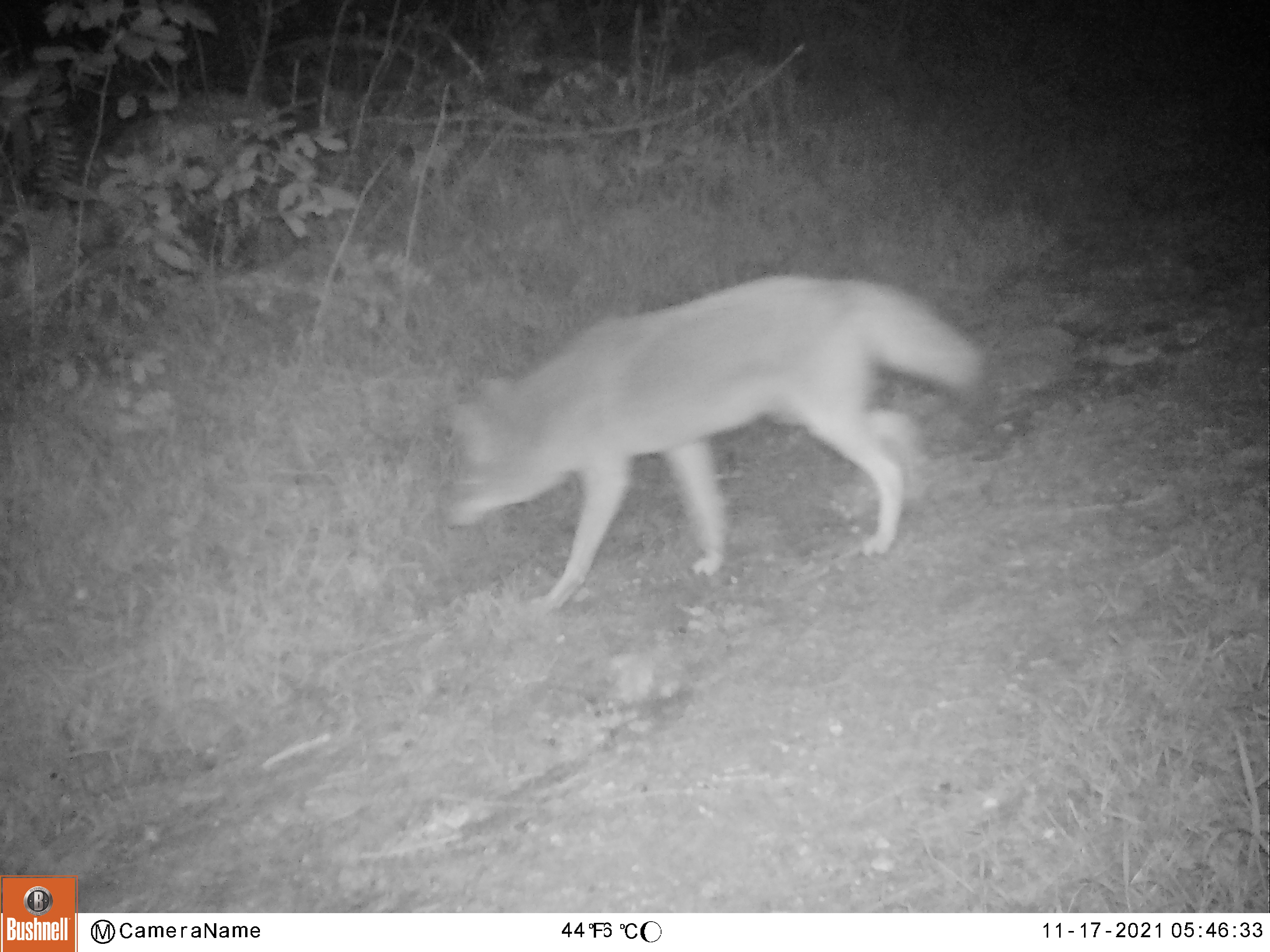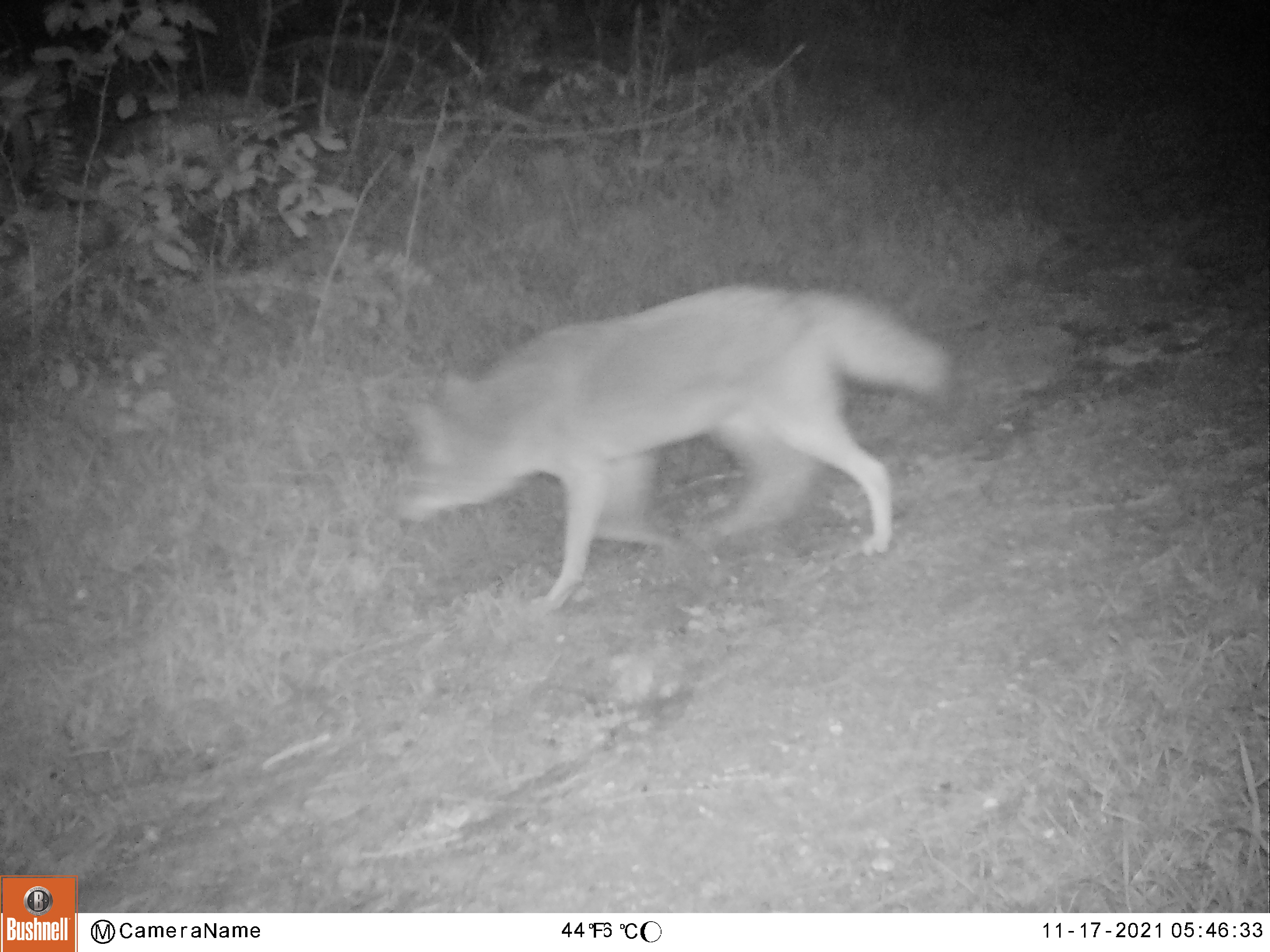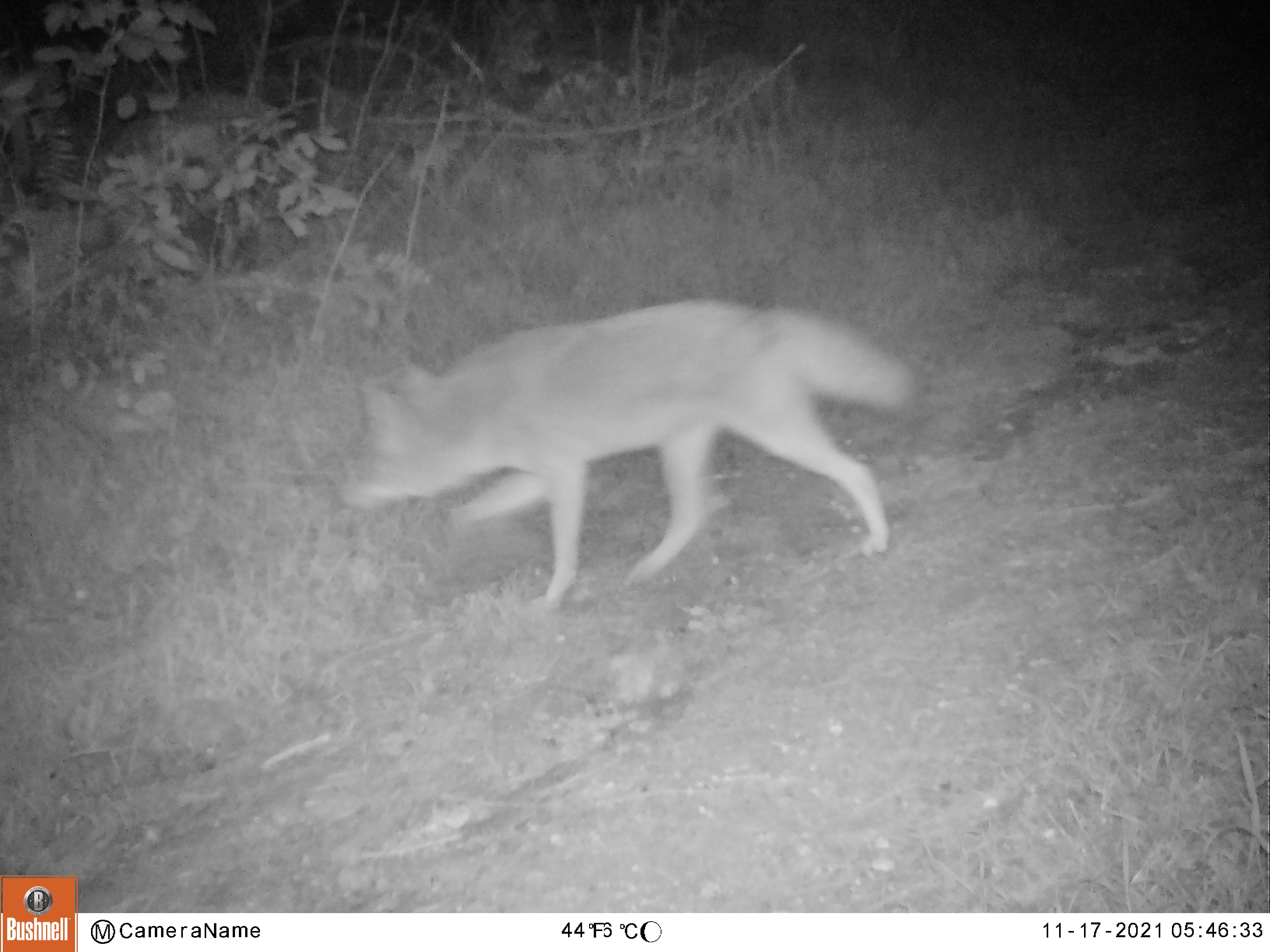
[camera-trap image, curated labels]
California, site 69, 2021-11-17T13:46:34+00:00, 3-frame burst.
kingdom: Animalia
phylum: Chordata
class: Mammalia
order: Carnivora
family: Canidae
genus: Canis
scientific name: Canis latrans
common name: coyote